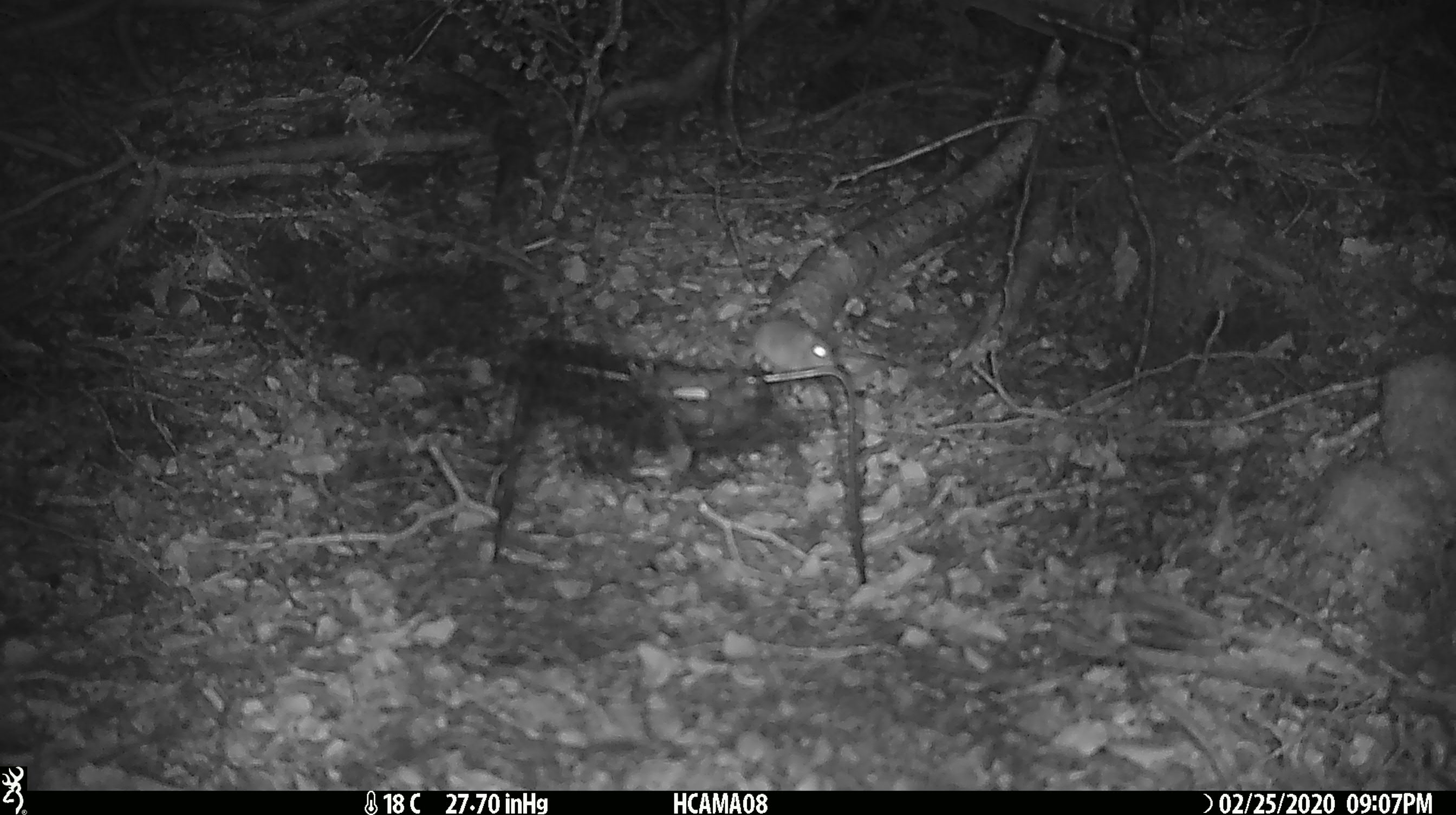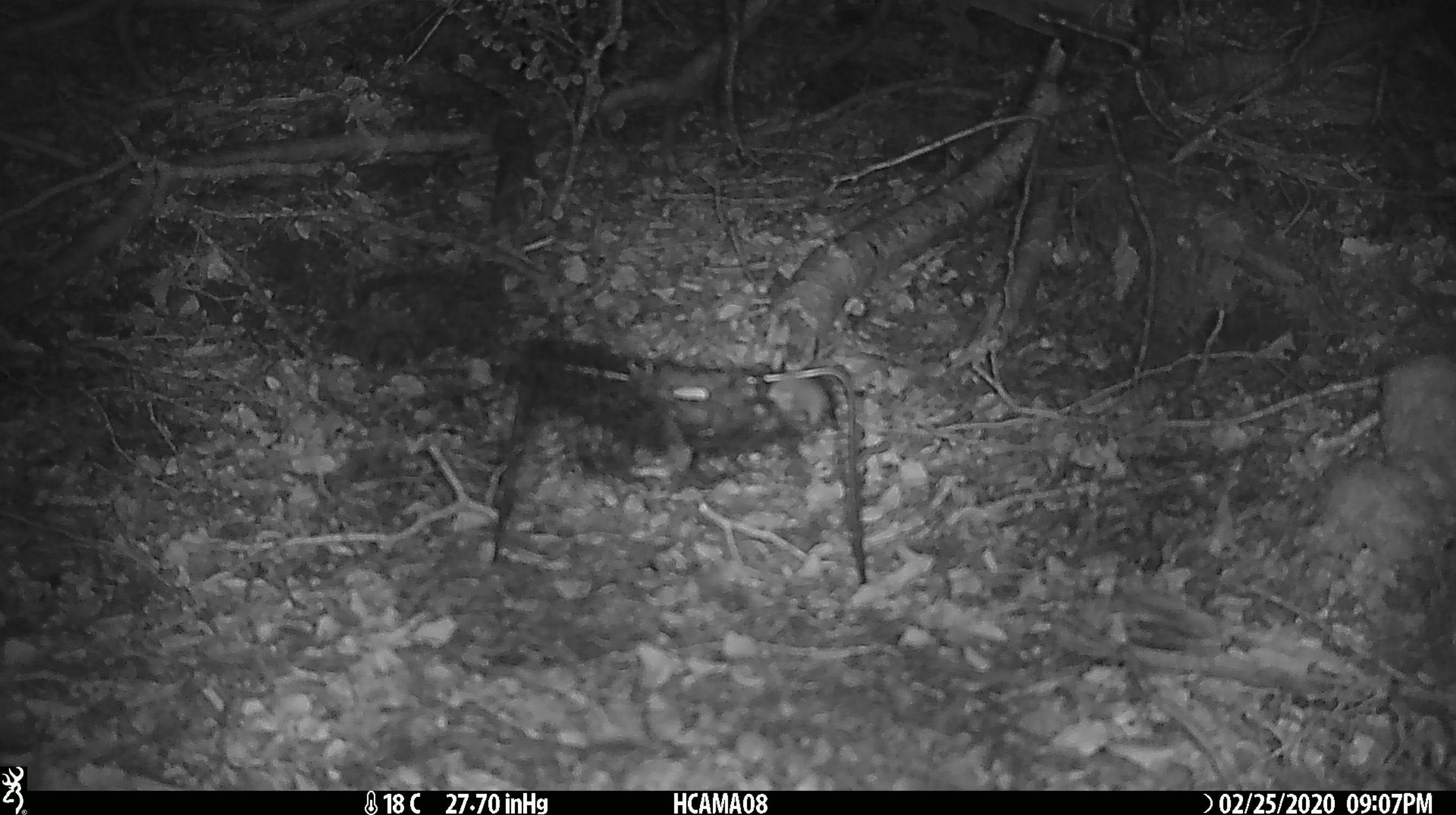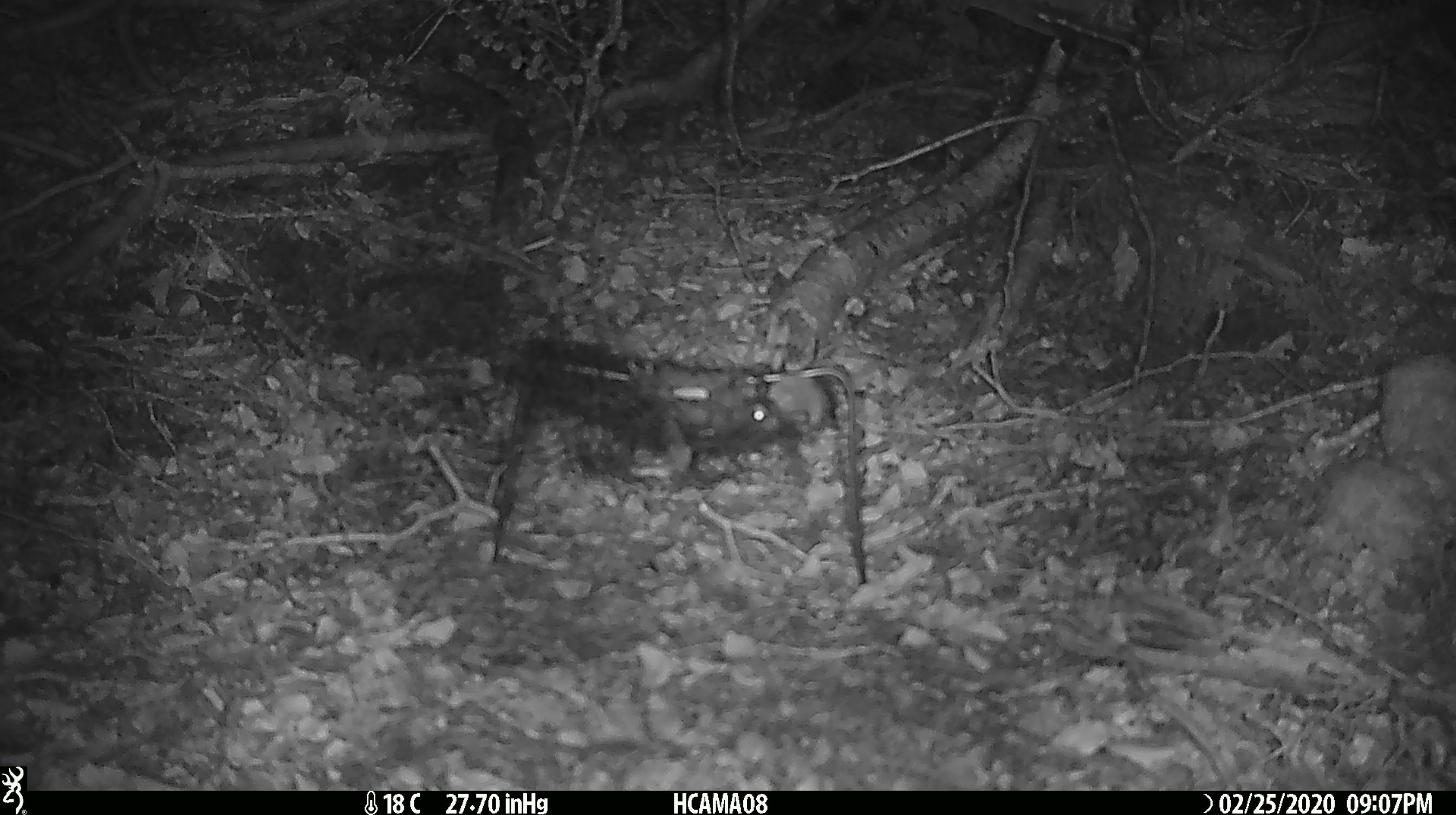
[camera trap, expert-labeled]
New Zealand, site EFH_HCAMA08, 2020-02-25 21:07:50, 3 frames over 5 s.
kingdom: Animalia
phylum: Chordata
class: Mammalia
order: Rodentia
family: Muridae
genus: Mus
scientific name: Mus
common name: mouse